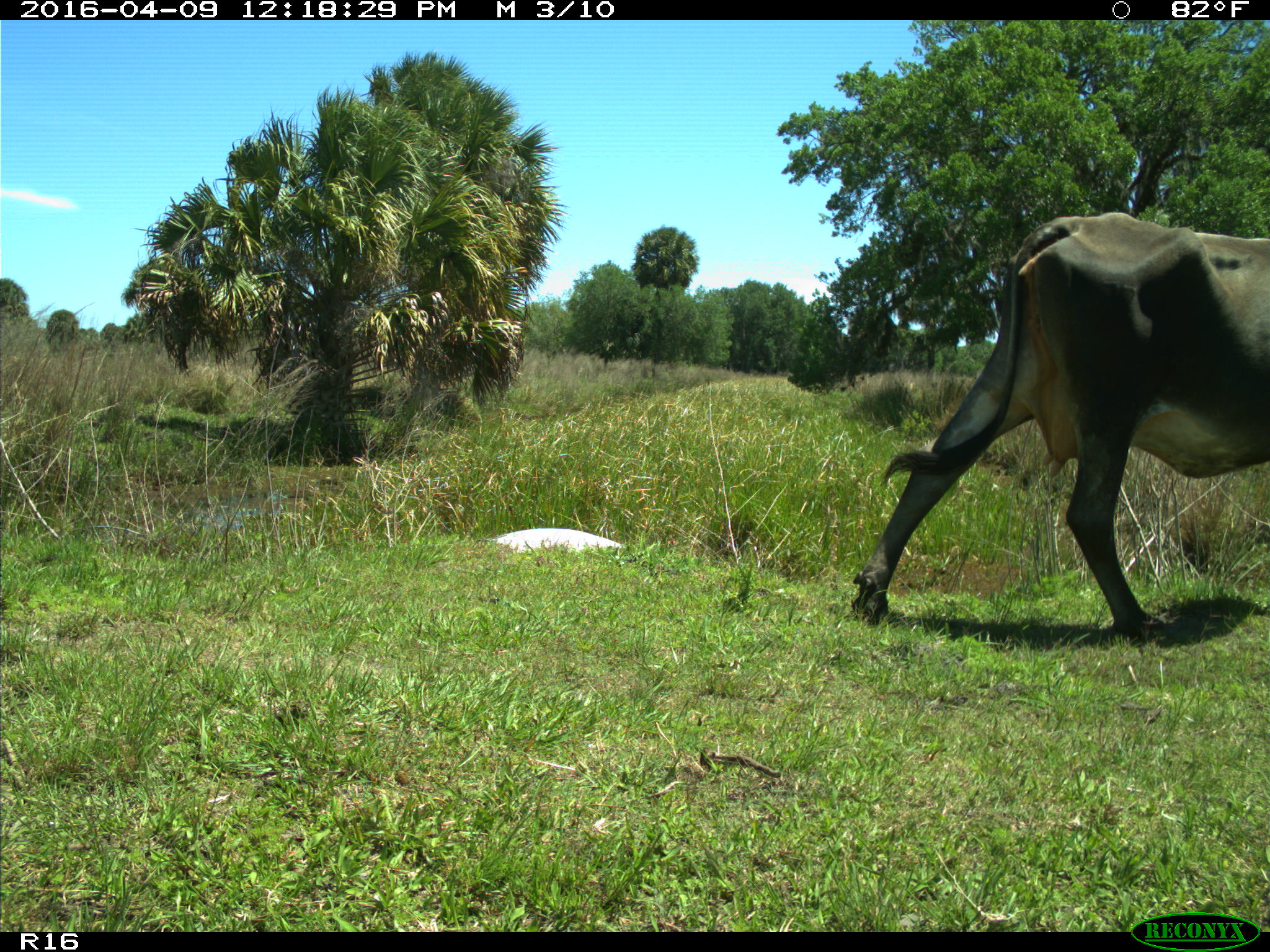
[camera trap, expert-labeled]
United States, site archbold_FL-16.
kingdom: Animalia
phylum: Chordata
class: Mammalia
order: Artiodactyla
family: Bovidae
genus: Bos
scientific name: Bos taurus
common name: domestic cow